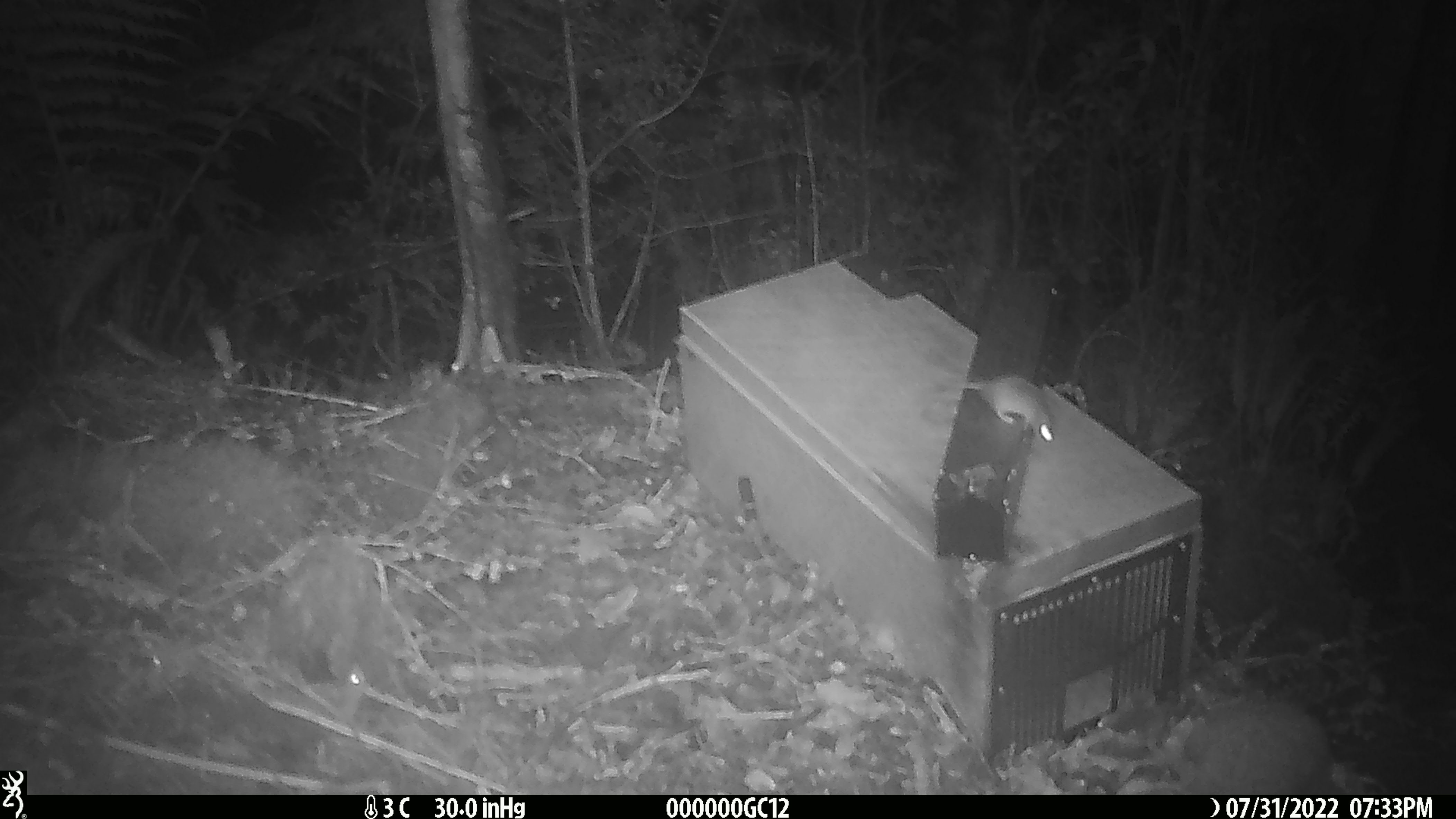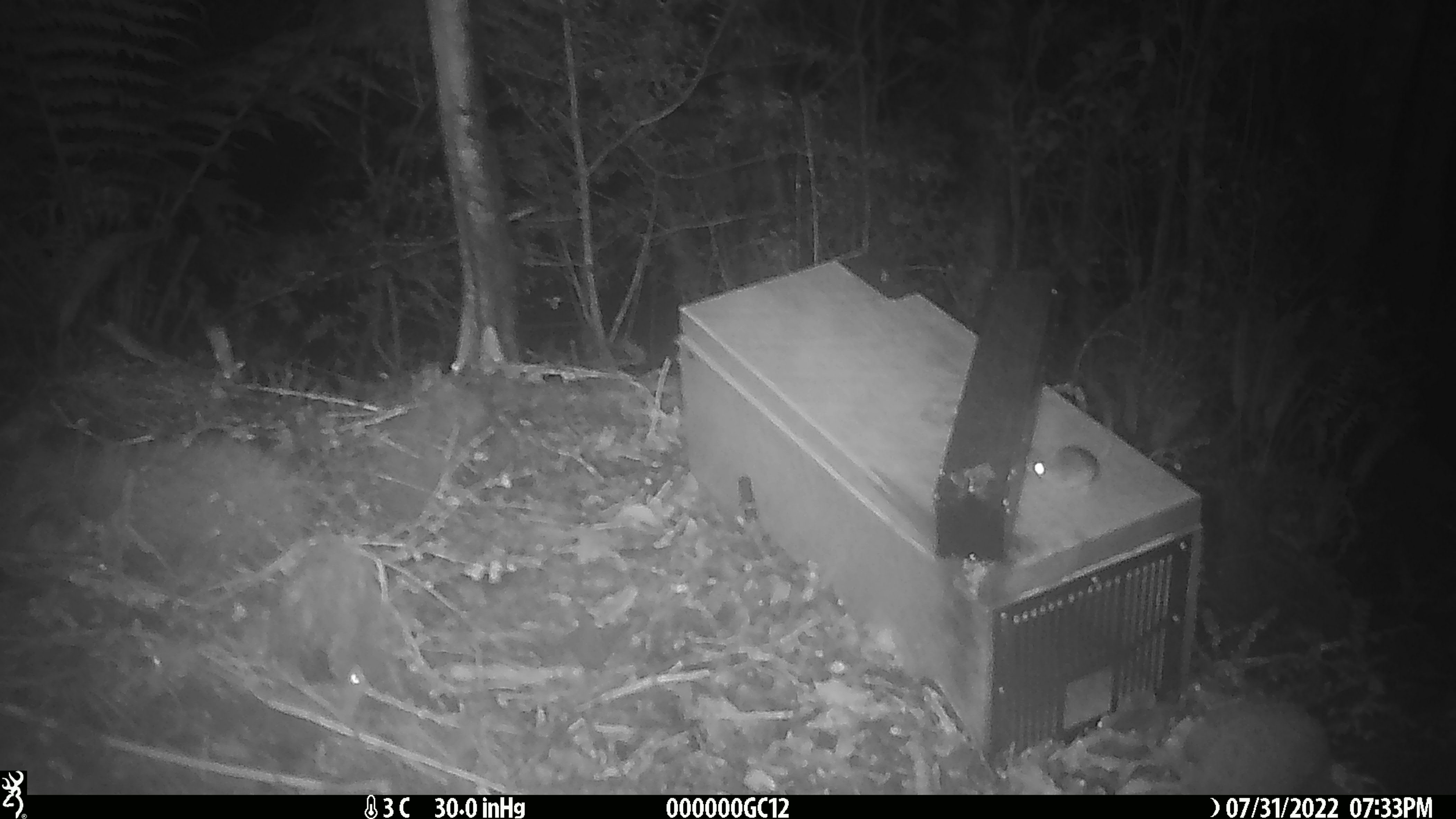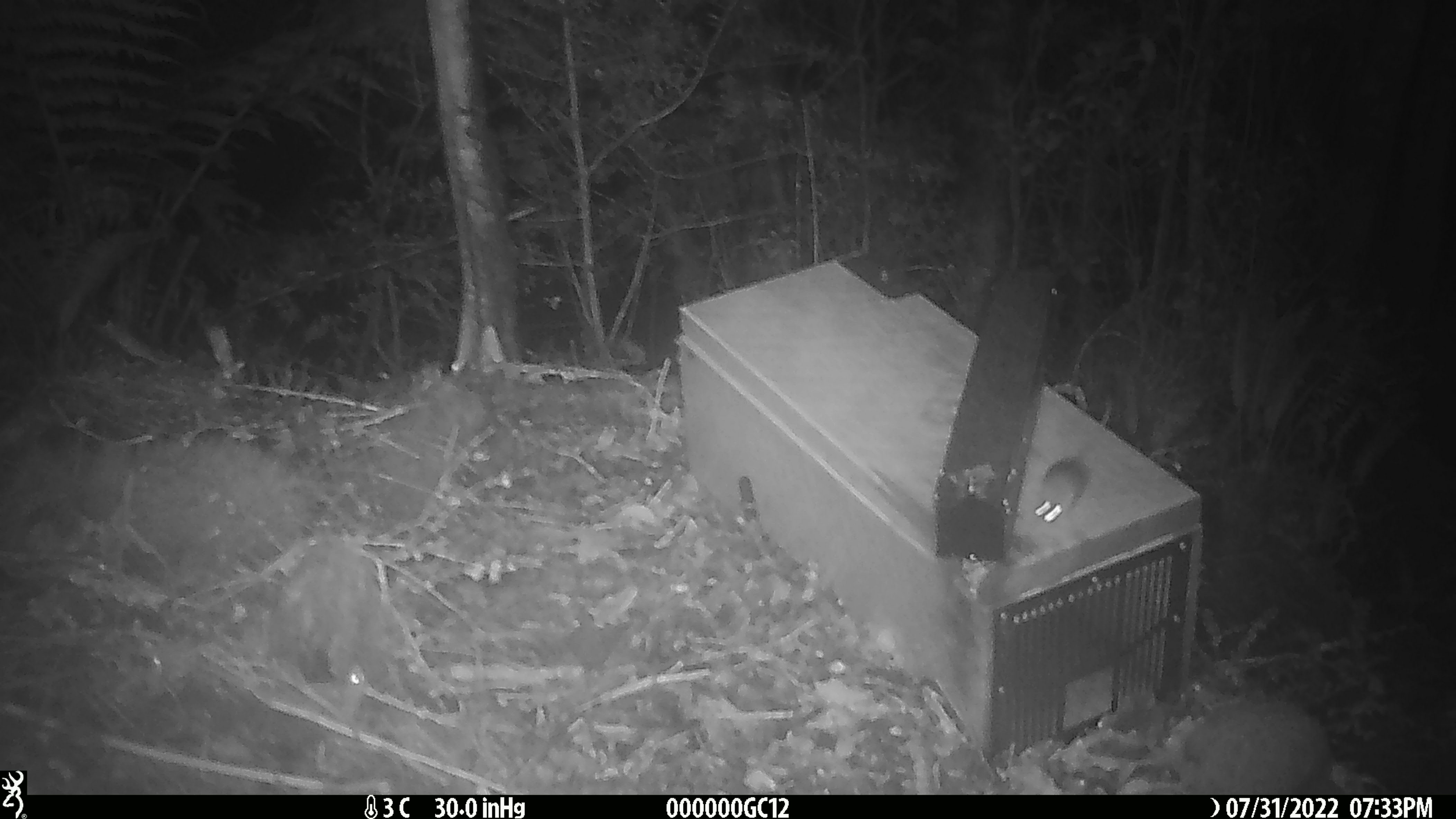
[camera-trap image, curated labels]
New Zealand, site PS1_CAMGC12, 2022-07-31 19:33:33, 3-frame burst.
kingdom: Animalia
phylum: Chordata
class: Mammalia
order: Rodentia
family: Muridae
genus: Mus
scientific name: Mus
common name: mouse